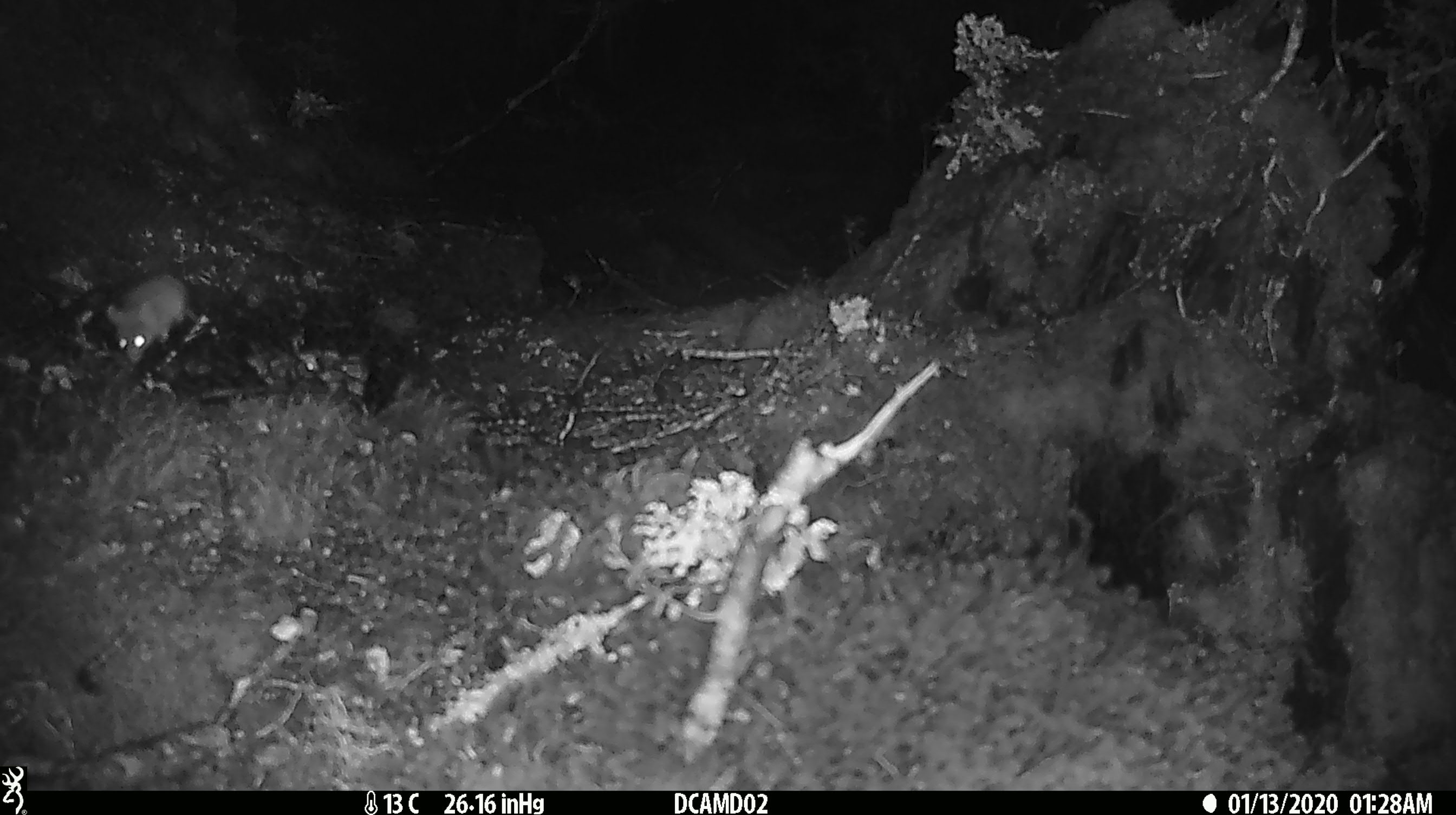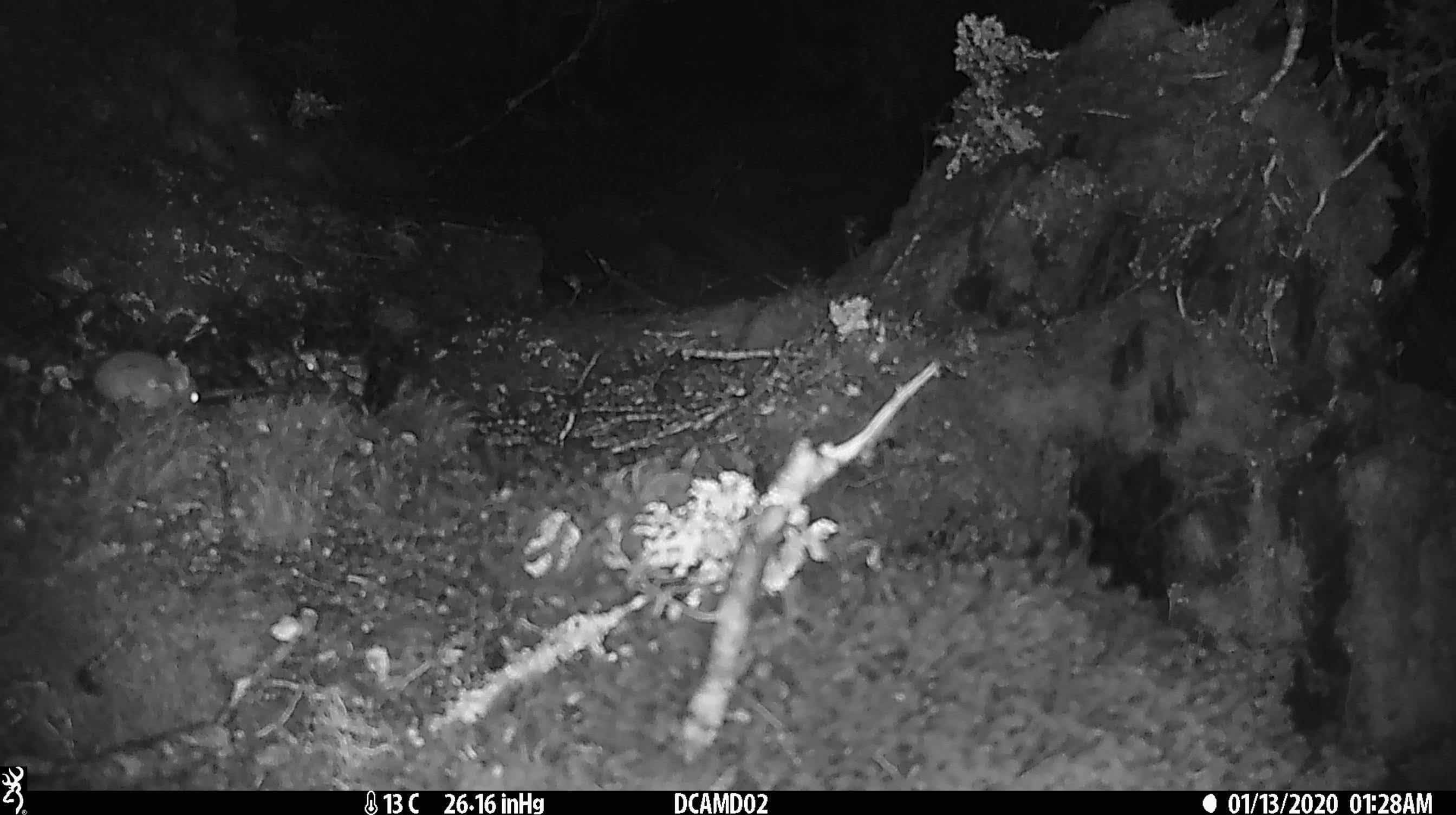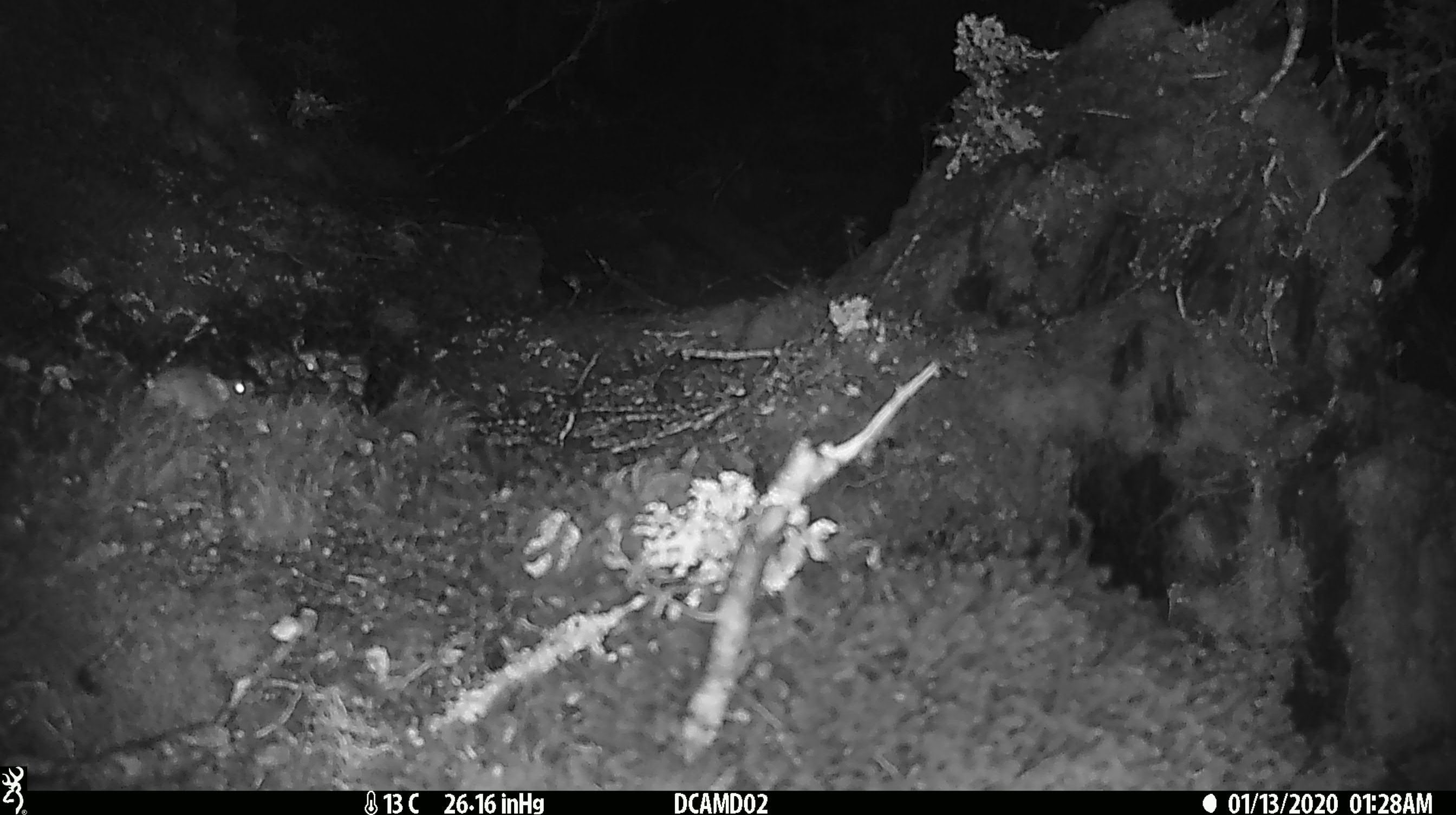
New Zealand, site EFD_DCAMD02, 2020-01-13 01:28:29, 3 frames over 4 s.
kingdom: Animalia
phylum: Chordata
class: Mammalia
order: Rodentia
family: Muridae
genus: Mus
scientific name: Mus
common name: mouse